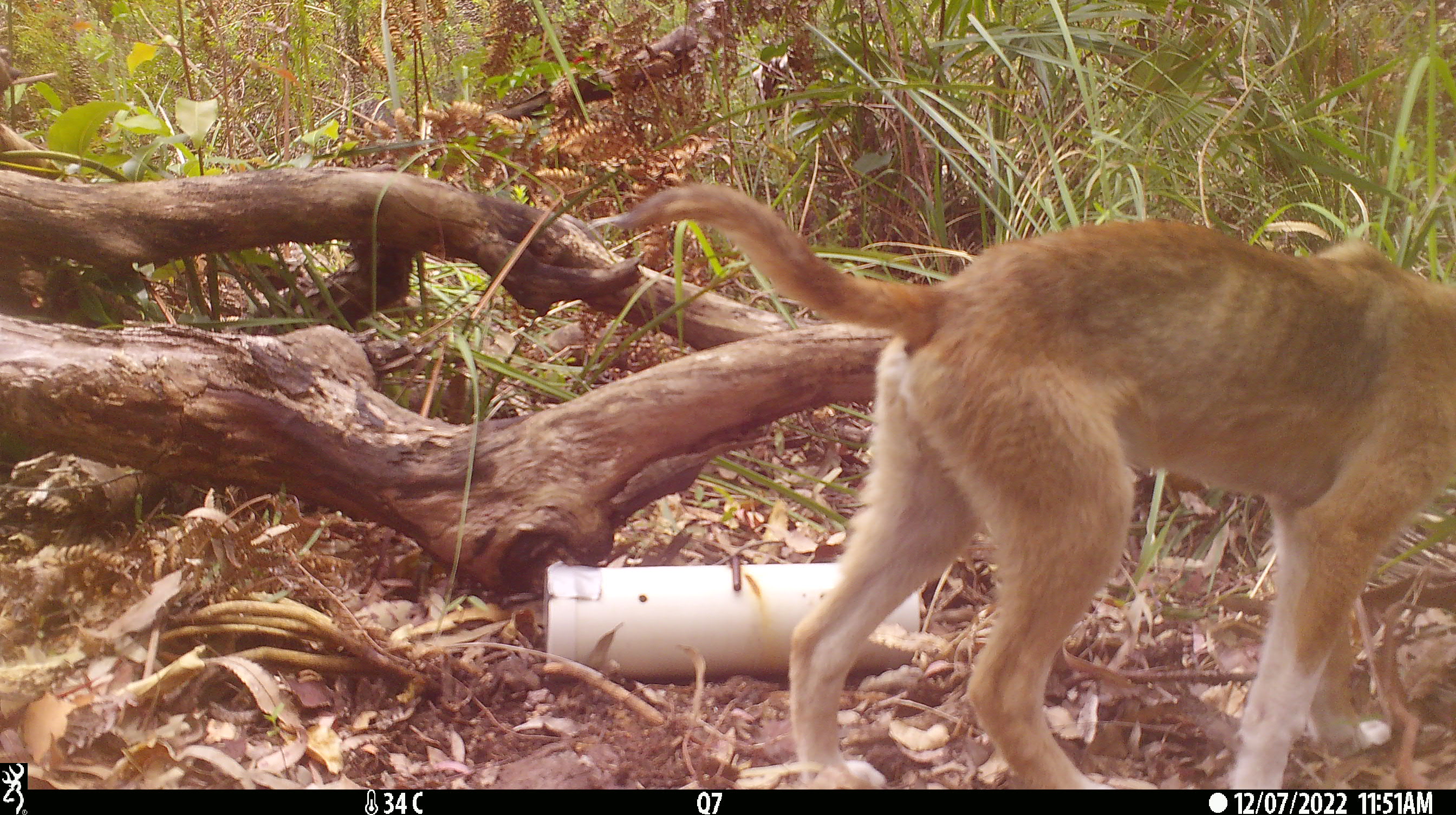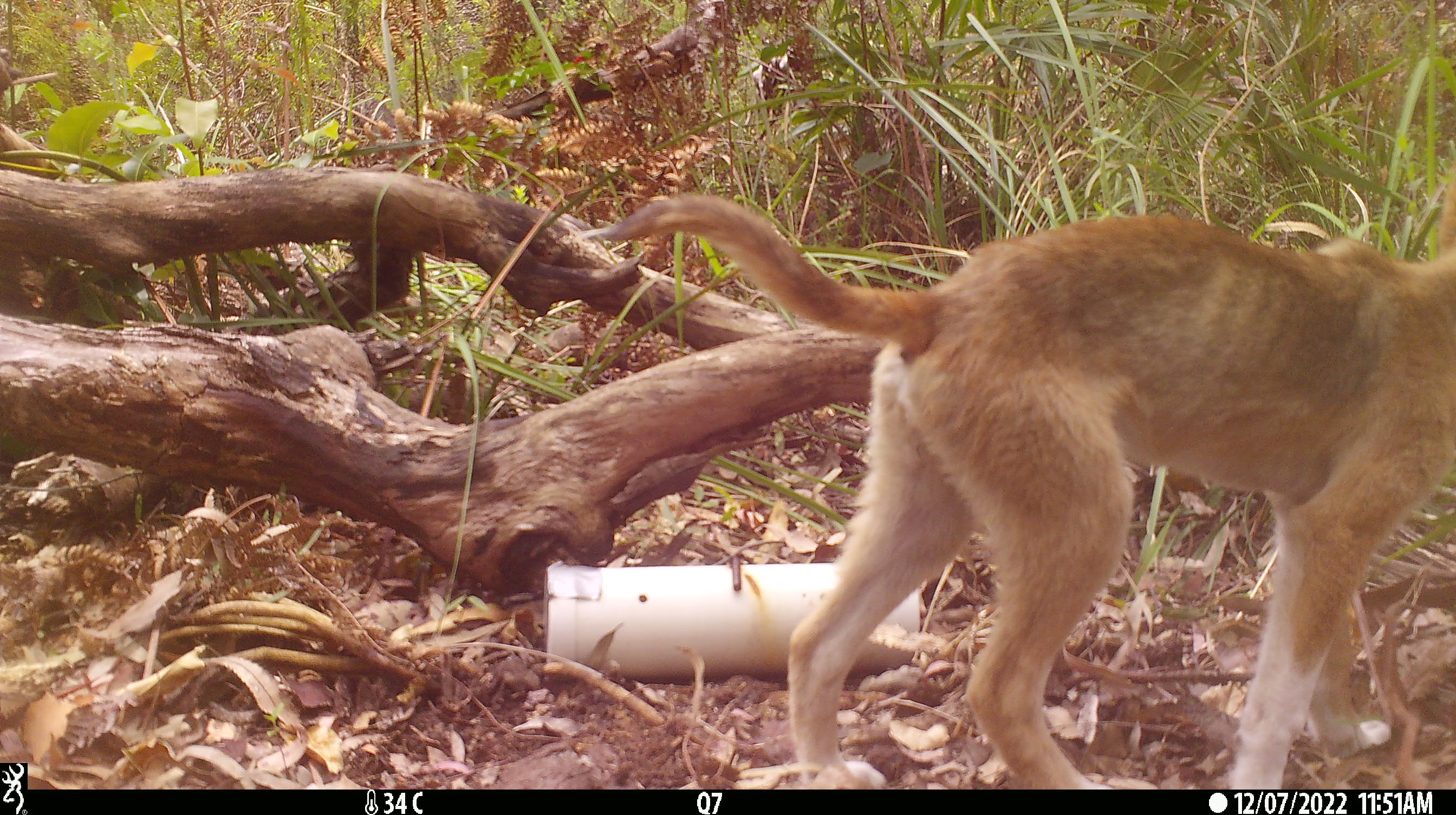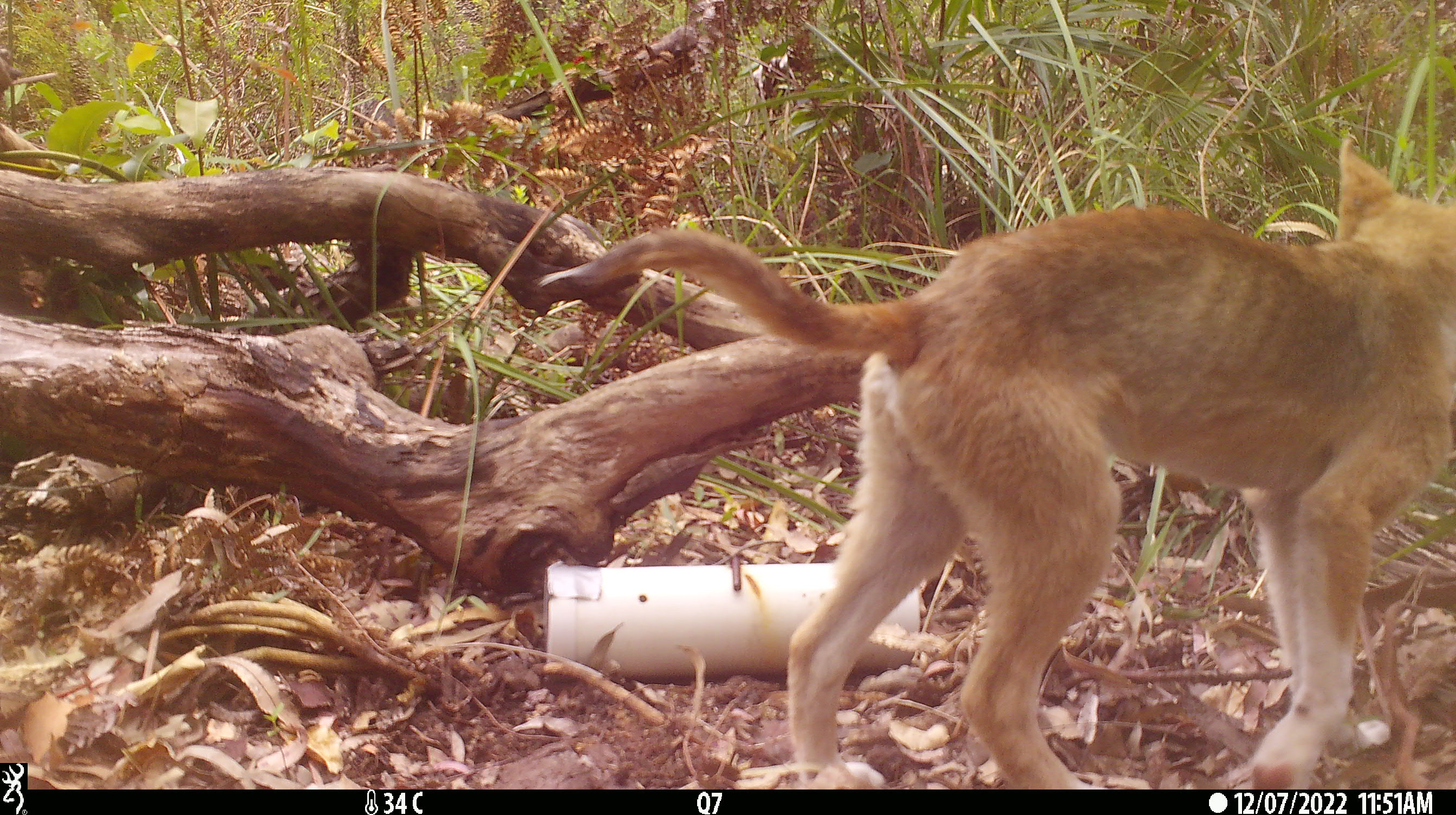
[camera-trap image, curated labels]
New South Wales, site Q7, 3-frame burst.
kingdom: Animalia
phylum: Chordata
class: Mammalia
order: Carnivora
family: Canidae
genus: Canis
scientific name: Canis familiaris dingo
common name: dingo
Dingo (Canis familiaris dingo).